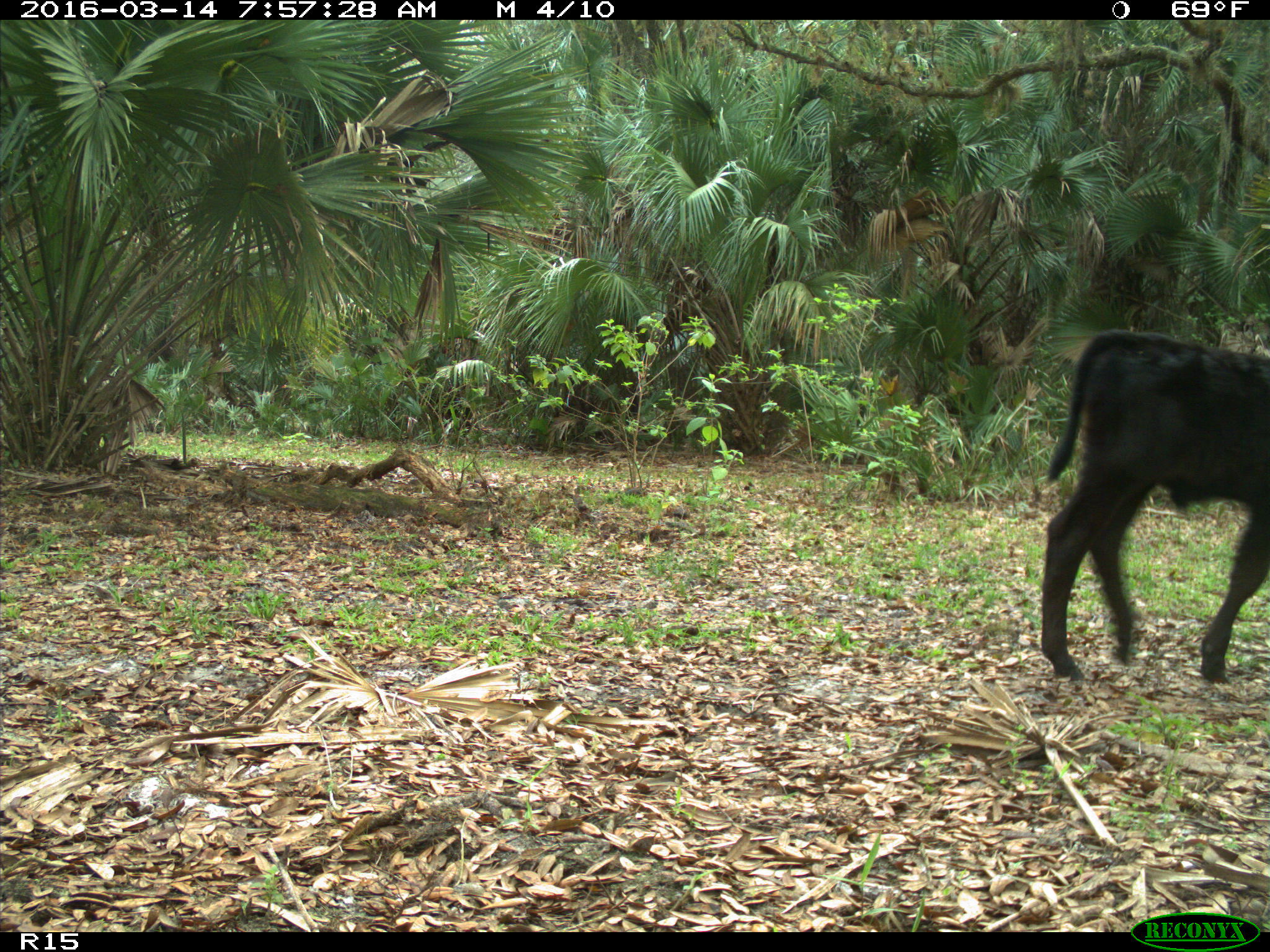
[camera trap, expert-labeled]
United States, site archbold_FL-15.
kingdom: Animalia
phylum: Chordata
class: Mammalia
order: Artiodactyla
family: Bovidae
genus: Bos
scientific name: Bos taurus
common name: domestic cow